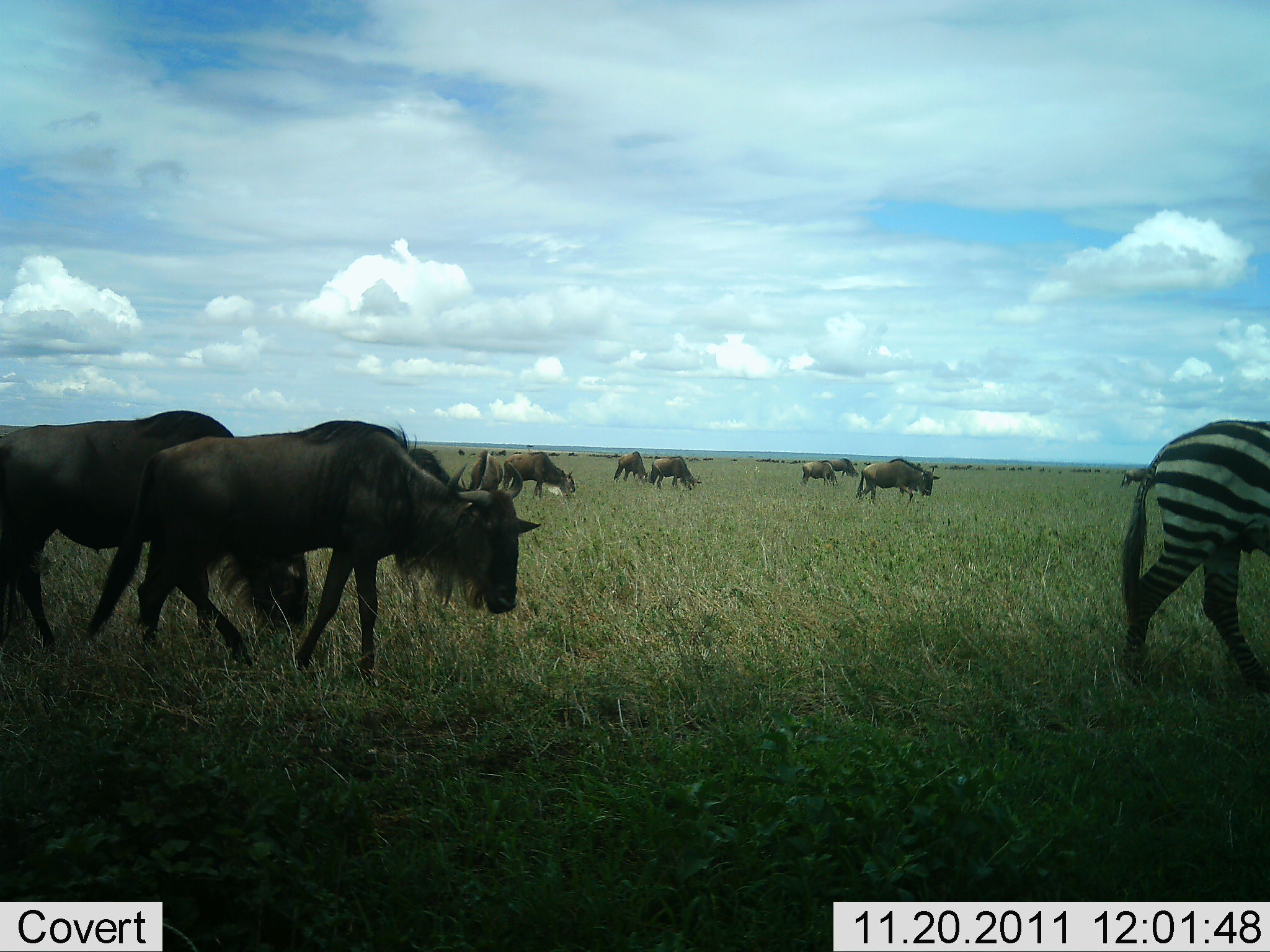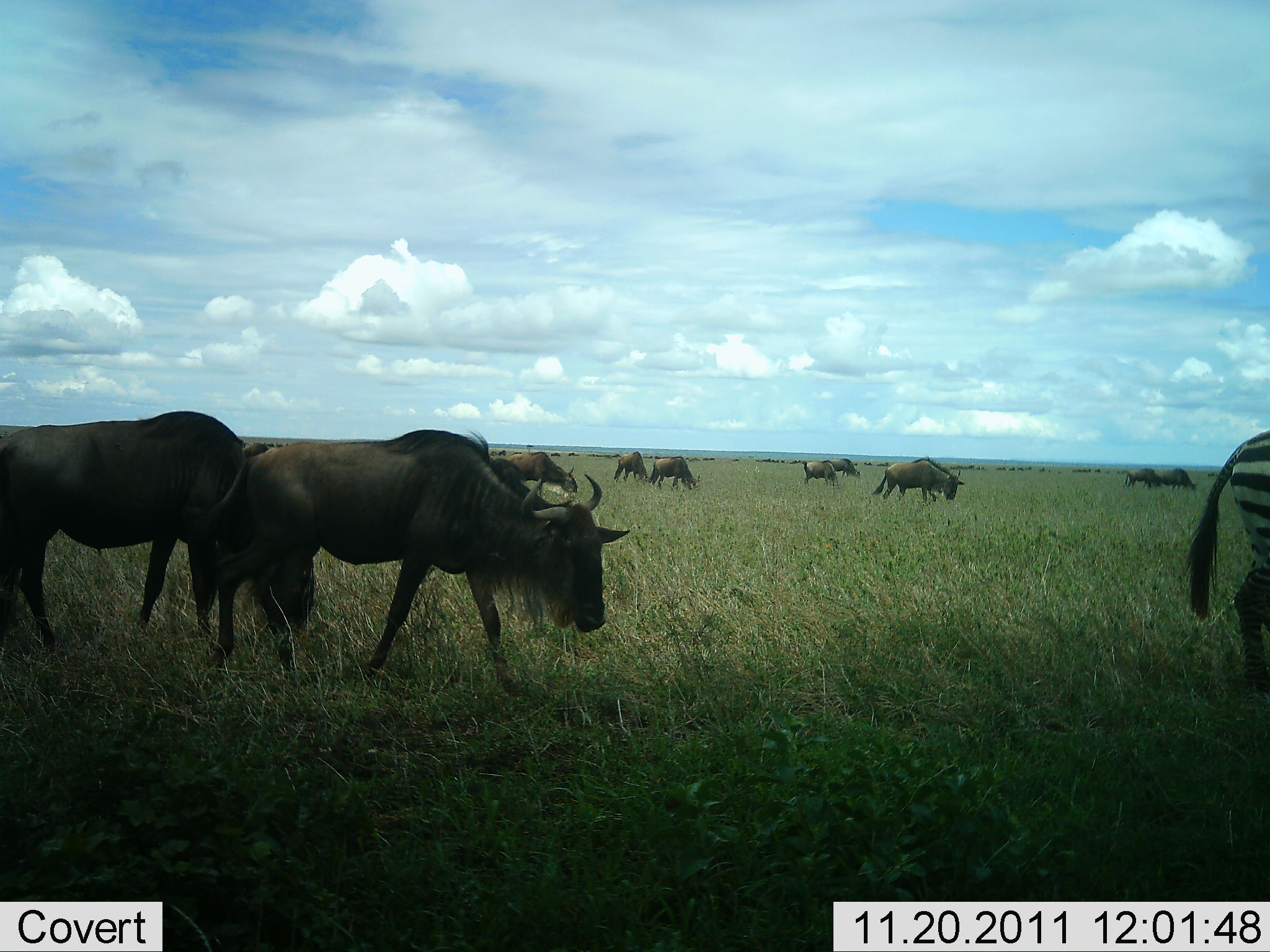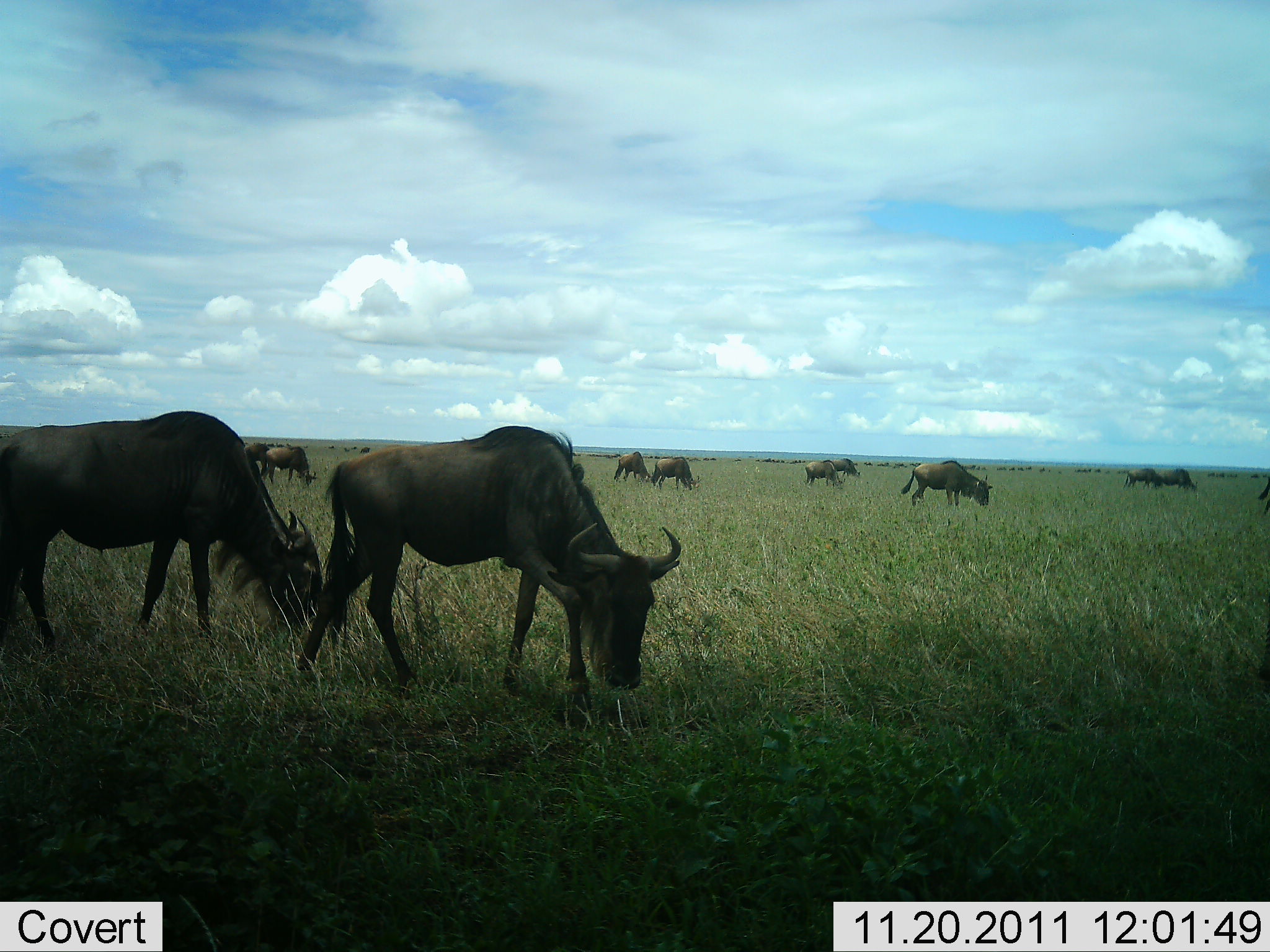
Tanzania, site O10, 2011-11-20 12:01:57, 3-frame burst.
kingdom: Animalia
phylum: Chordata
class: Mammalia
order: Artiodactyla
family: Bovidae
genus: Connochaetes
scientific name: Connochaetes taurinus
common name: blue wildebeest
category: wildebeest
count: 11-50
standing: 15%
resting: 0%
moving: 85%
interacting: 8%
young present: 0%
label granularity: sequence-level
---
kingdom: Animalia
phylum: Chordata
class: Mammalia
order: Perissodactyla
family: Equidae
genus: Equus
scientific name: Equus quagga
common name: plains zebra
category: zebra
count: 1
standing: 0%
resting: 0%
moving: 100%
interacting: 0%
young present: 0%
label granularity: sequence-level